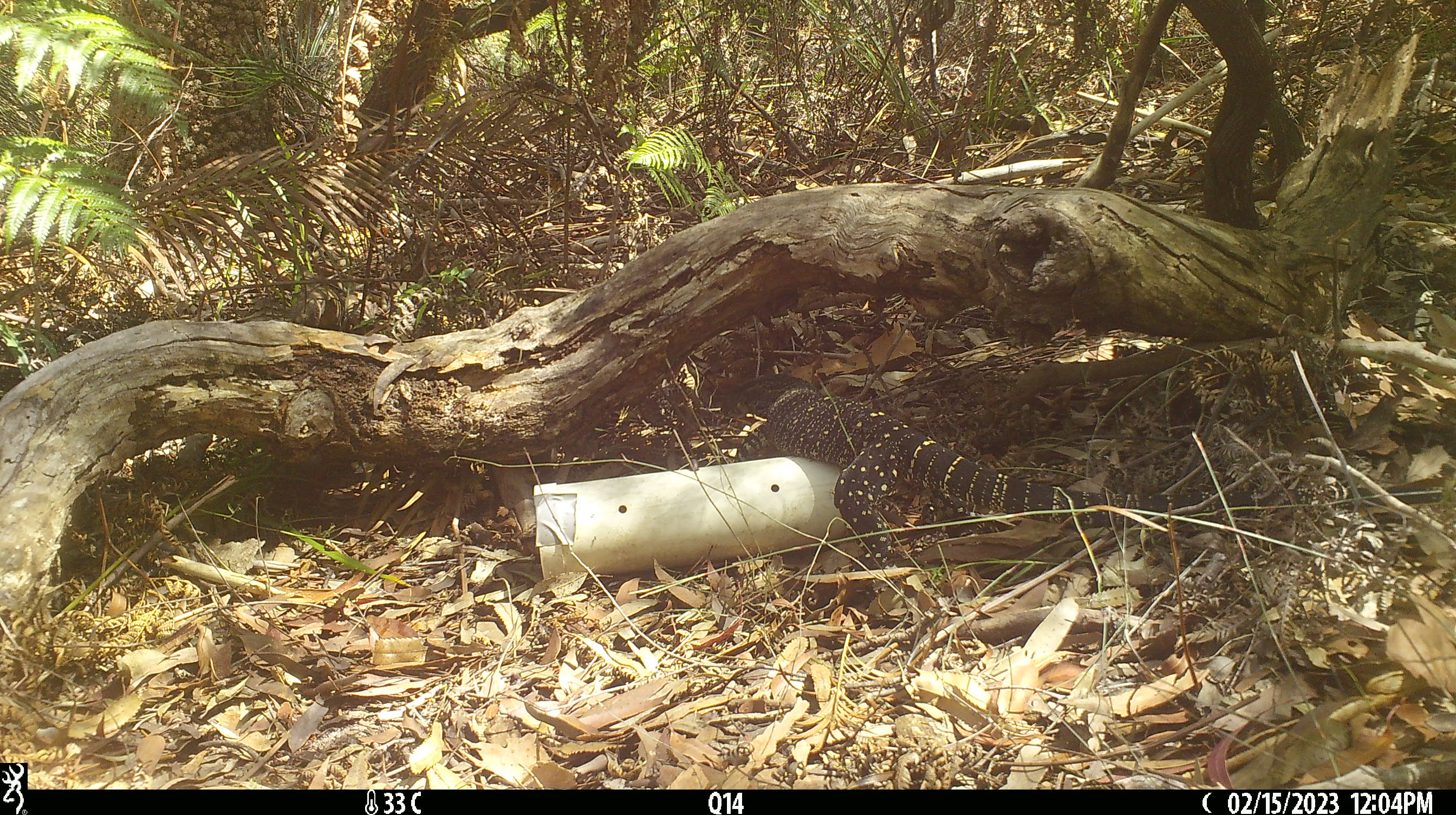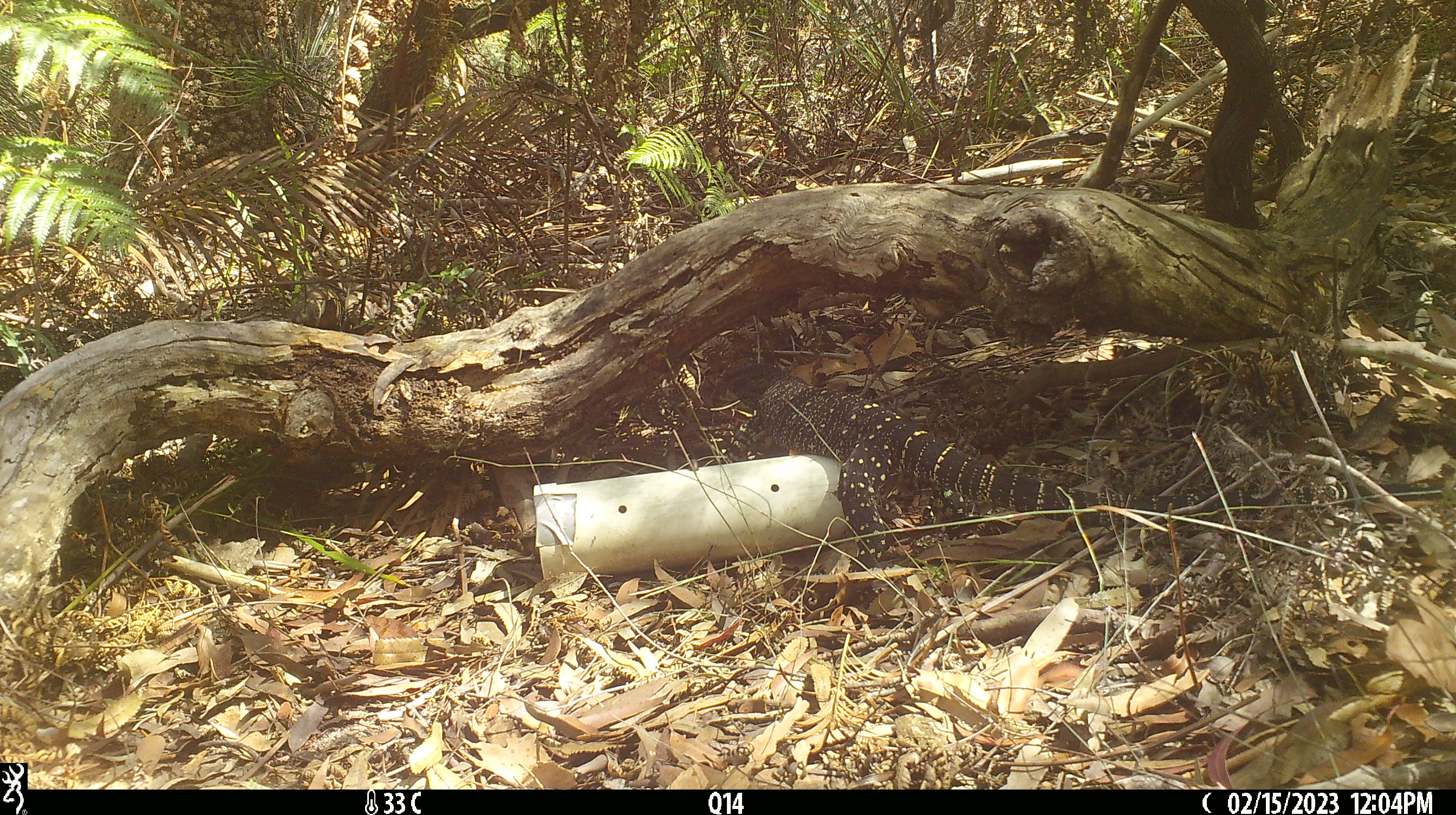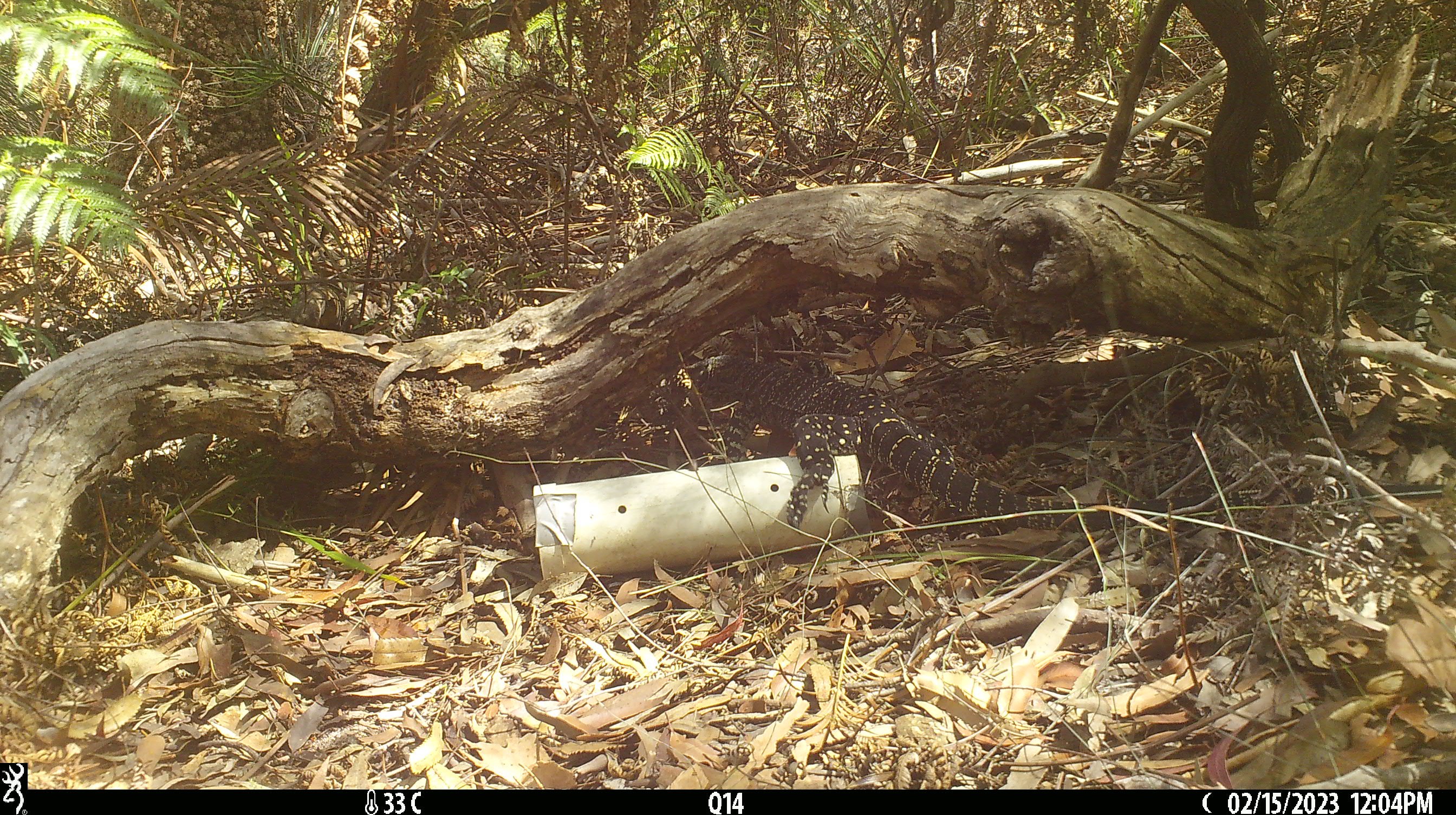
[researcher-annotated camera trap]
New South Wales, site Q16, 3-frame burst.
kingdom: Animalia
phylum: Chordata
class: Reptilia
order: Squamata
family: Varanidae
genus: Varanus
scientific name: Varanus varius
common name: lace monitor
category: goanna